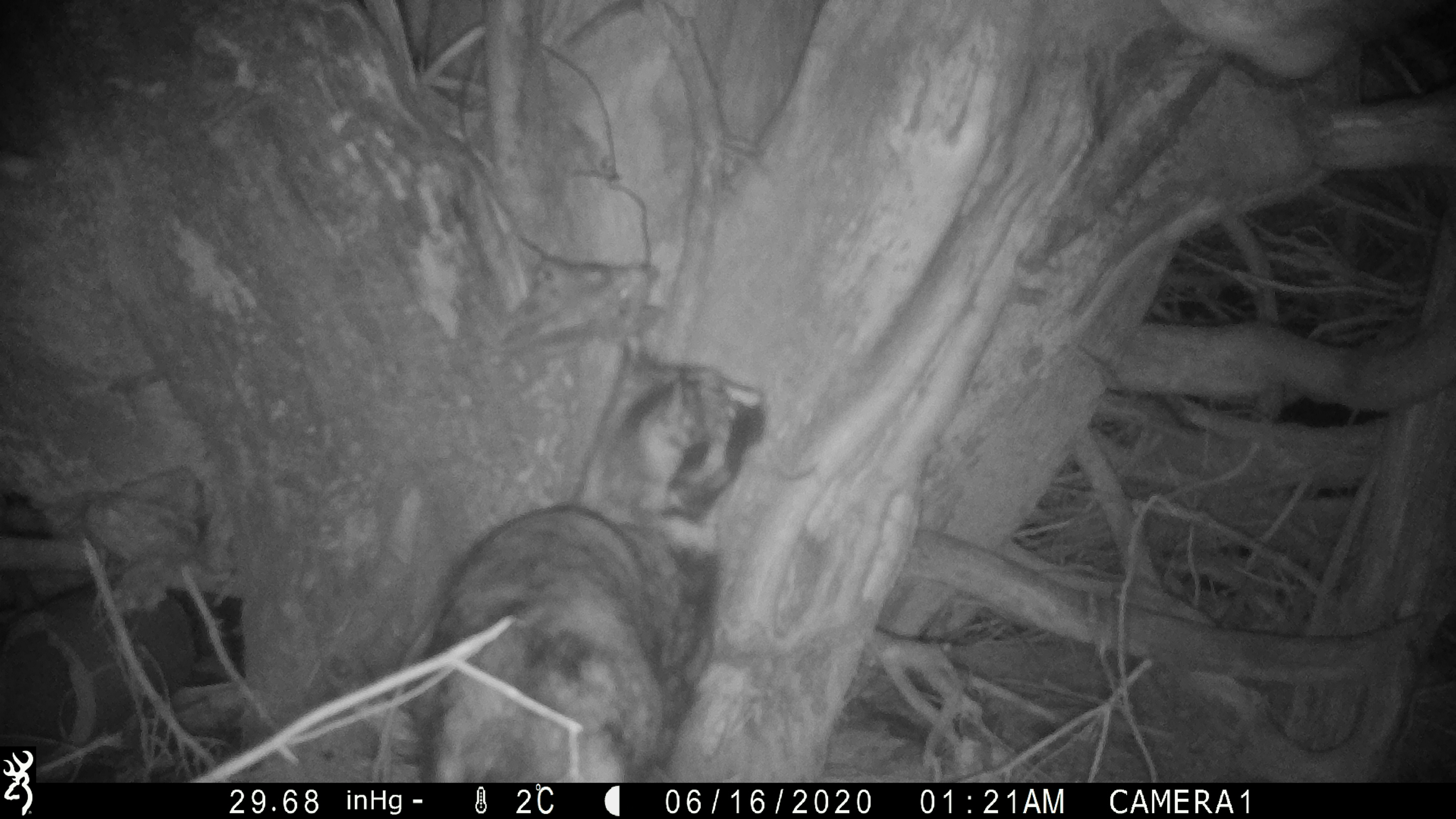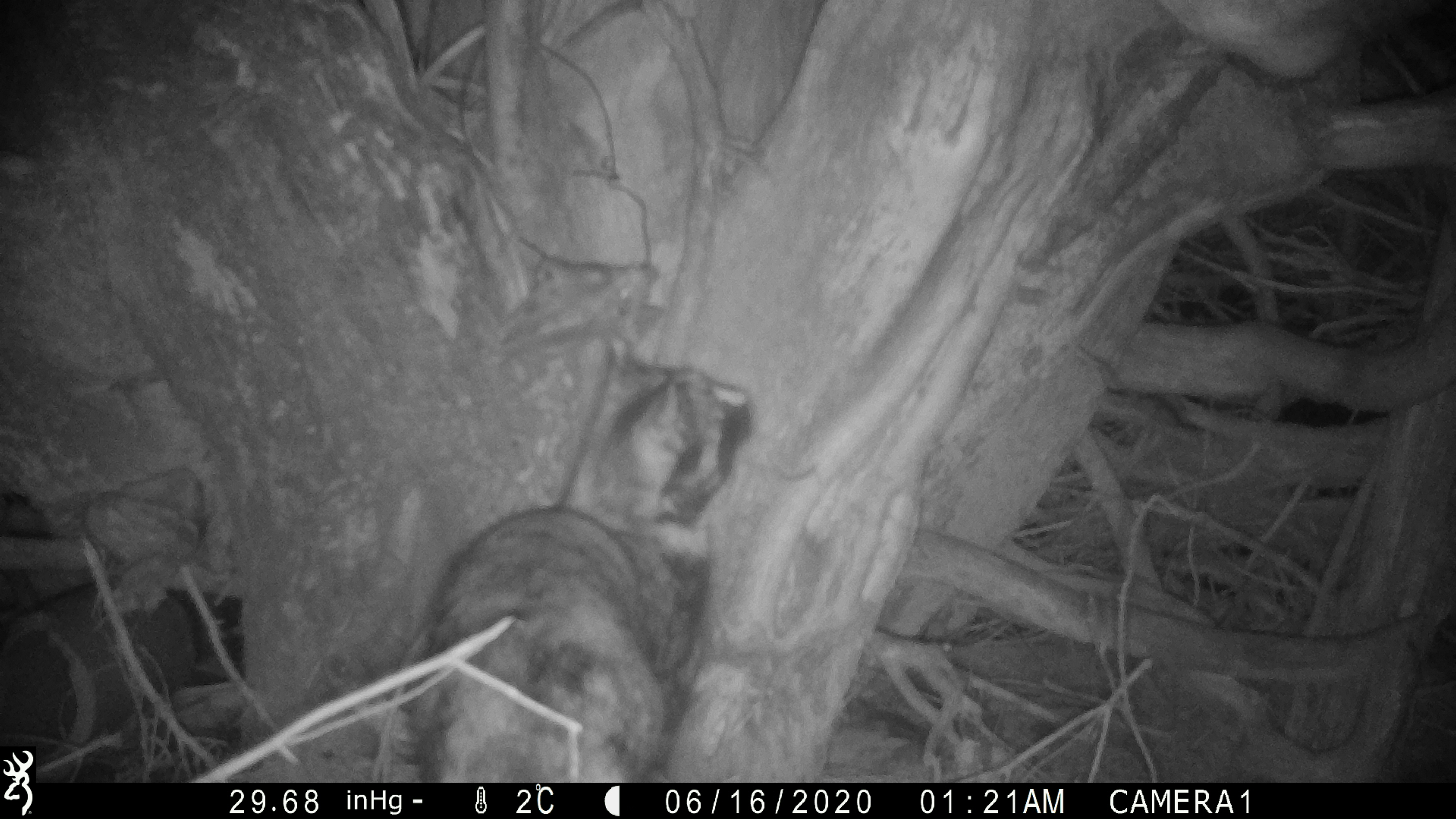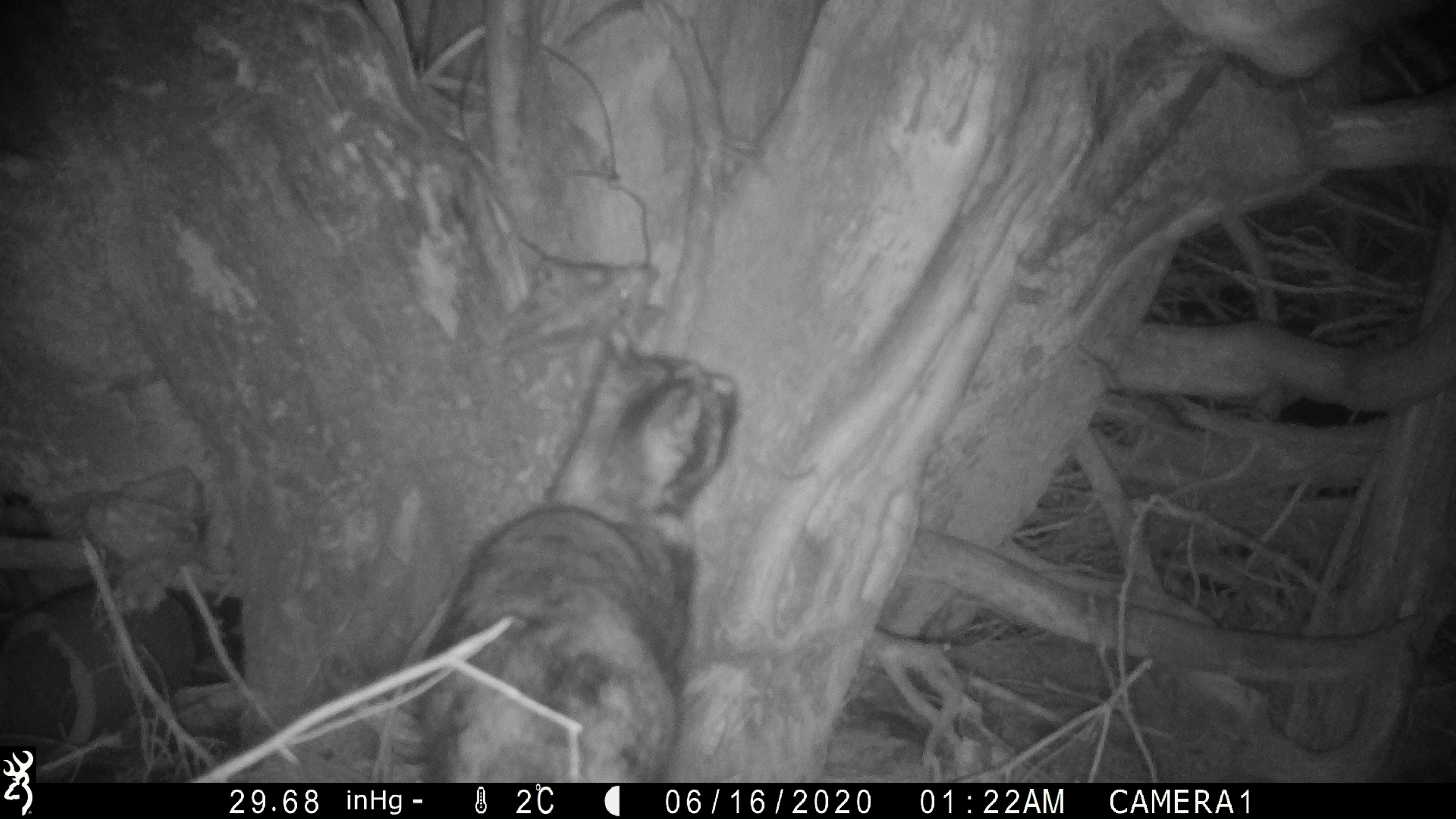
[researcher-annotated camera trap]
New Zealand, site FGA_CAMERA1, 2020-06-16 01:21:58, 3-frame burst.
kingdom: Animalia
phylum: Chordata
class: Mammalia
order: Carnivora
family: Felidae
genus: Felis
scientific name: Felis catus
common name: domestic cat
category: cat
Cat (domestic cat) (Felis catus).